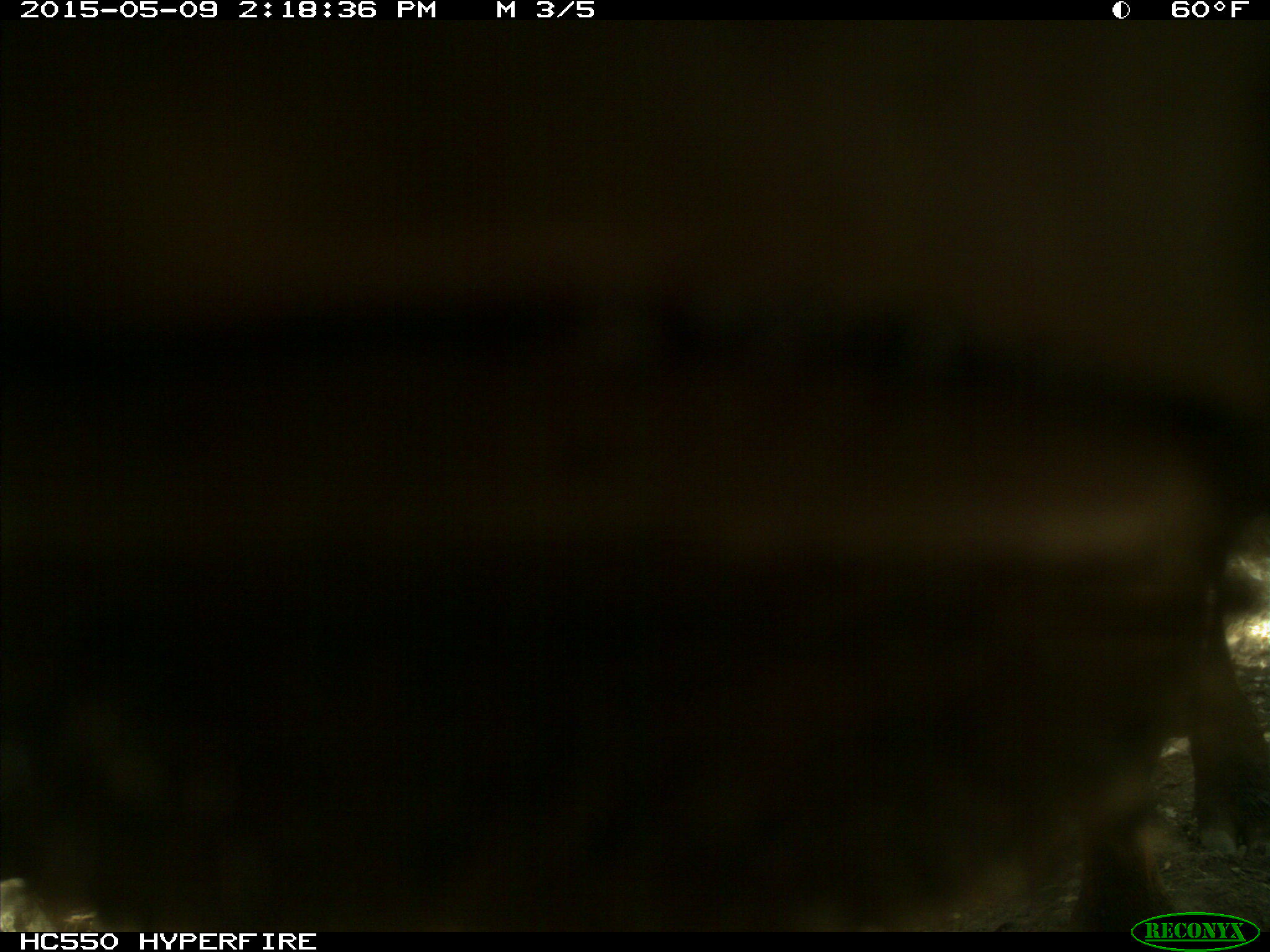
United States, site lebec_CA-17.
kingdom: Animalia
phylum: Chordata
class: Mammalia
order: Artiodactyla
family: Bovidae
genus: Bos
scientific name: Bos taurus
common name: domestic cow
Bos taurus (domestic cow).